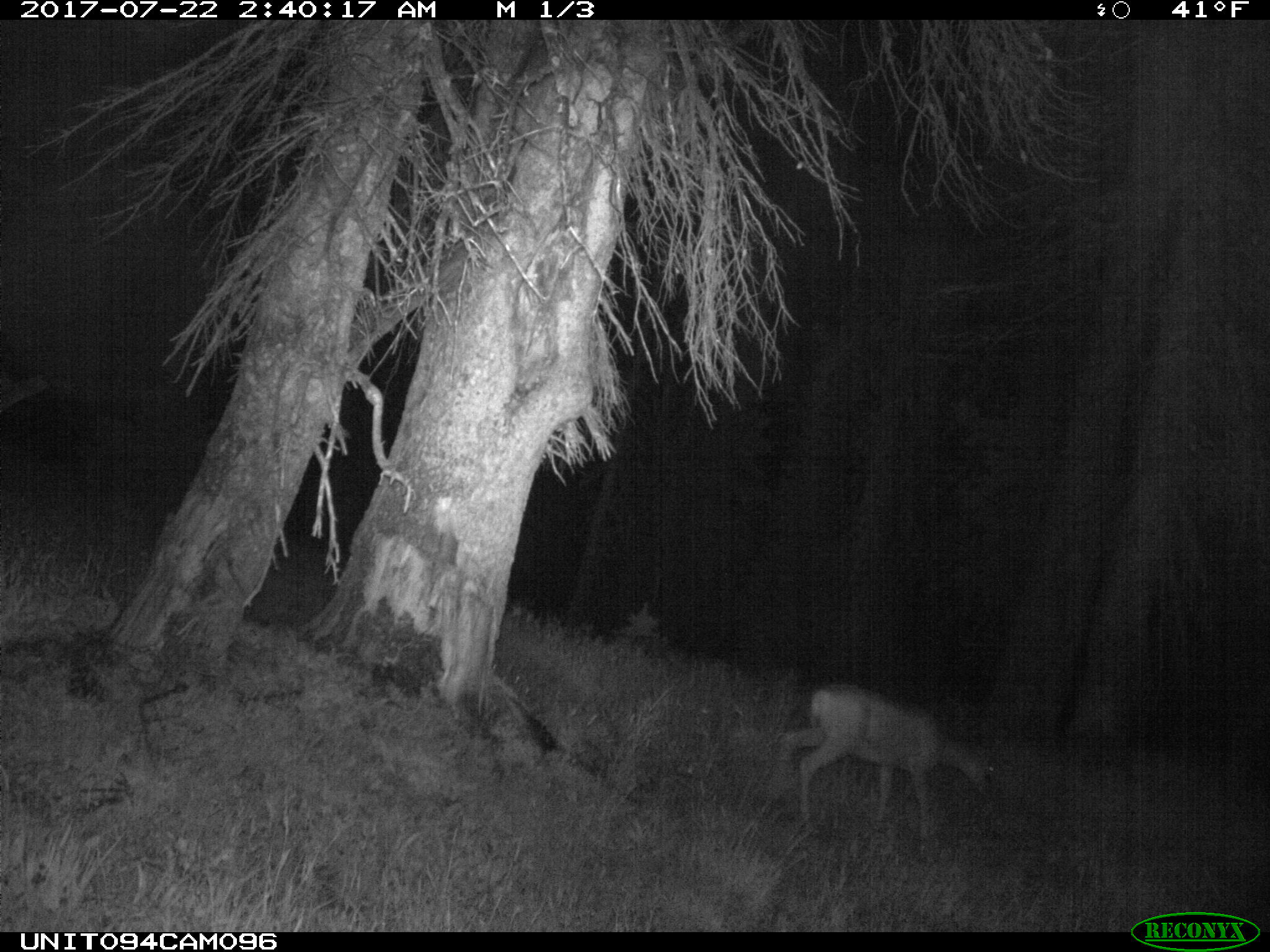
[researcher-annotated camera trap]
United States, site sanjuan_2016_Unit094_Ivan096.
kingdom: Animalia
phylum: Chordata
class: Mammalia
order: Artiodactyla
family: Cervidae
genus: Odocoileus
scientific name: Odocoileus hemionus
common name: mule deer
Odocoileus hemionus (mule deer).